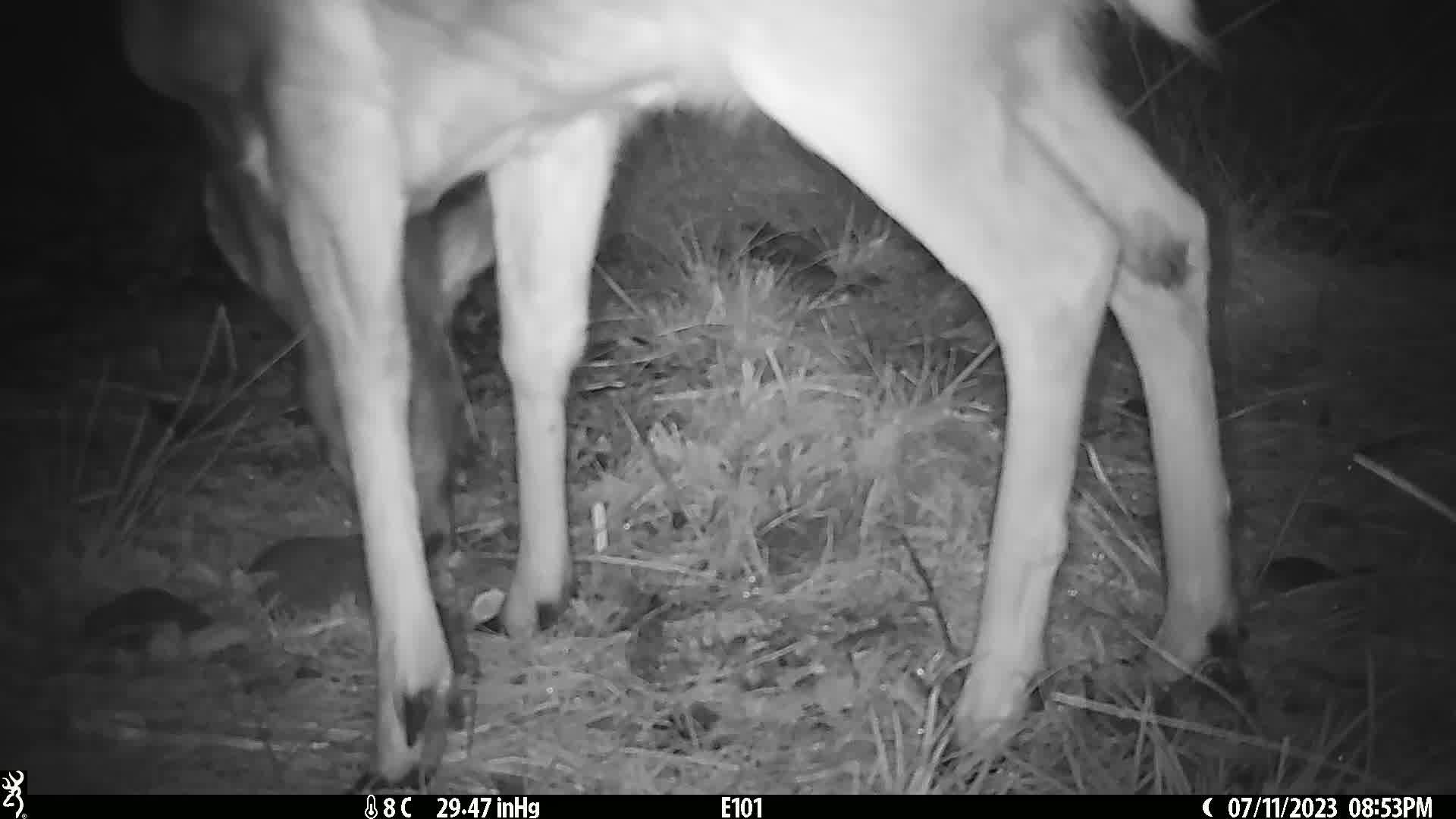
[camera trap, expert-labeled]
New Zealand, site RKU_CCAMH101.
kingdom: Animalia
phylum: Chordata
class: Mammalia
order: Artiodactyla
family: Cervidae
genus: Odocoileus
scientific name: Odocoileus virginianus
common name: white-tailed deer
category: white tailed deer